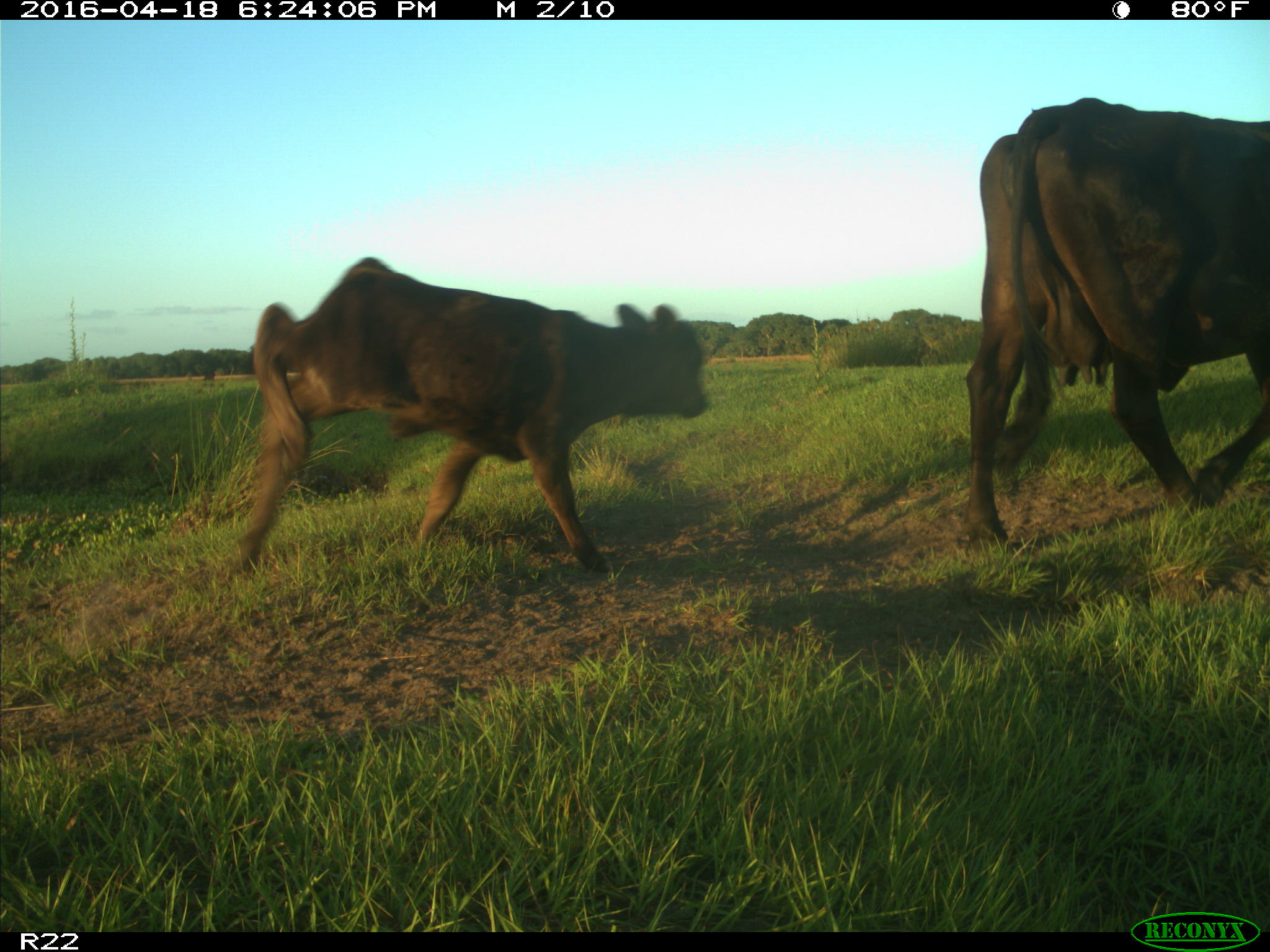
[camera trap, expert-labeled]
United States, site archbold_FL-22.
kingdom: Animalia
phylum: Chordata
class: Mammalia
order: Artiodactyla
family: Bovidae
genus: Bos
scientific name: Bos taurus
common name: domestic cow